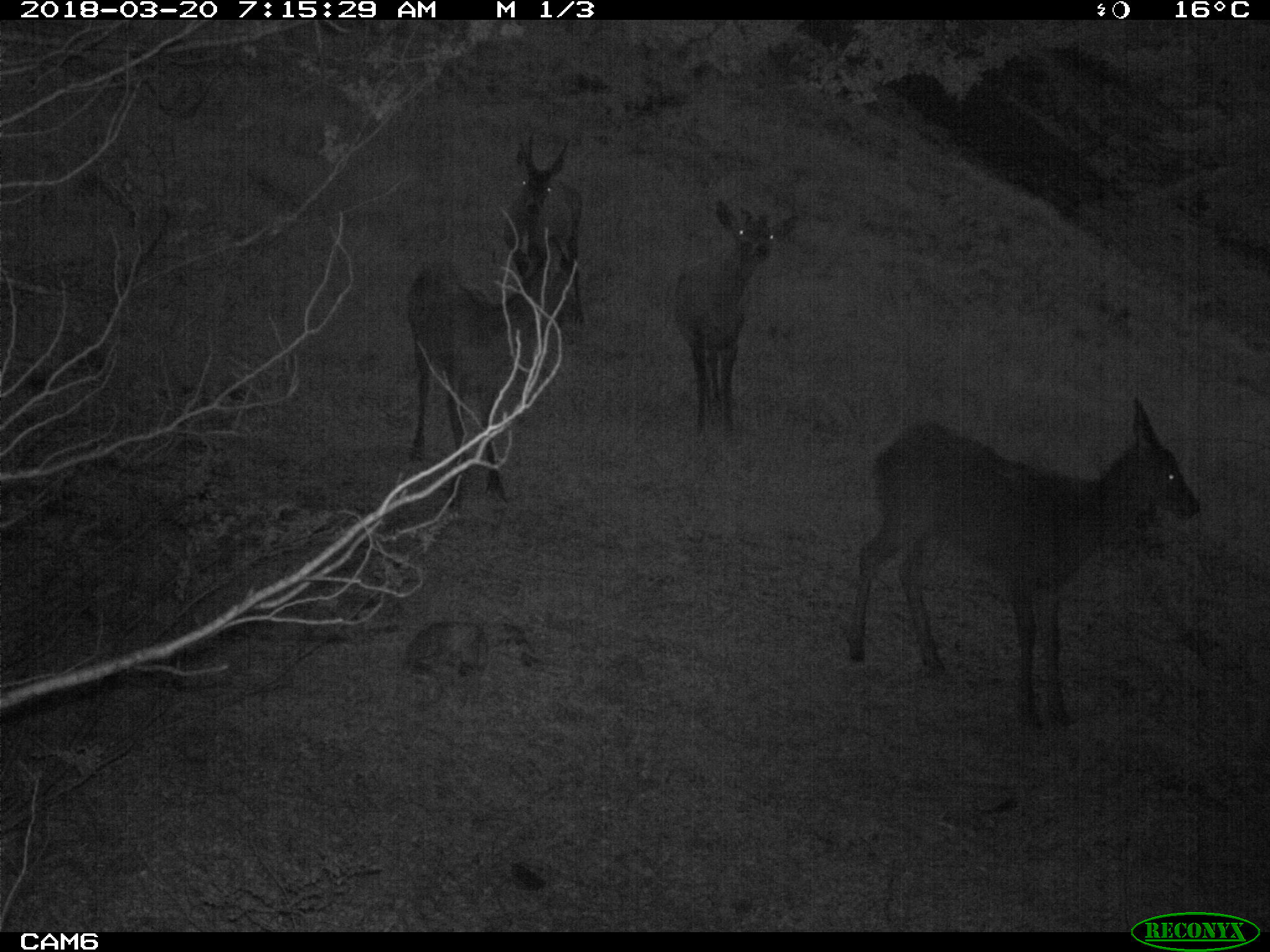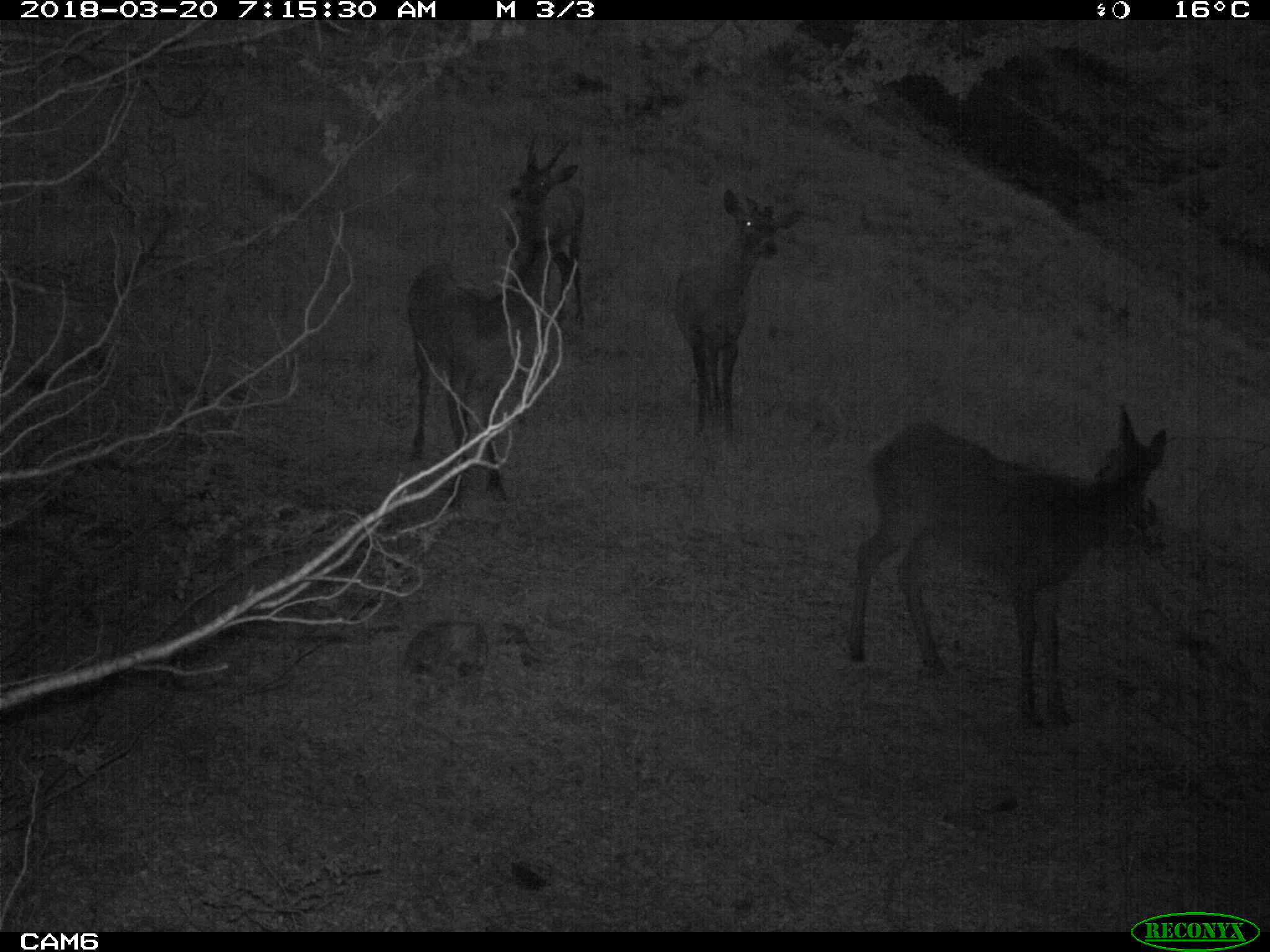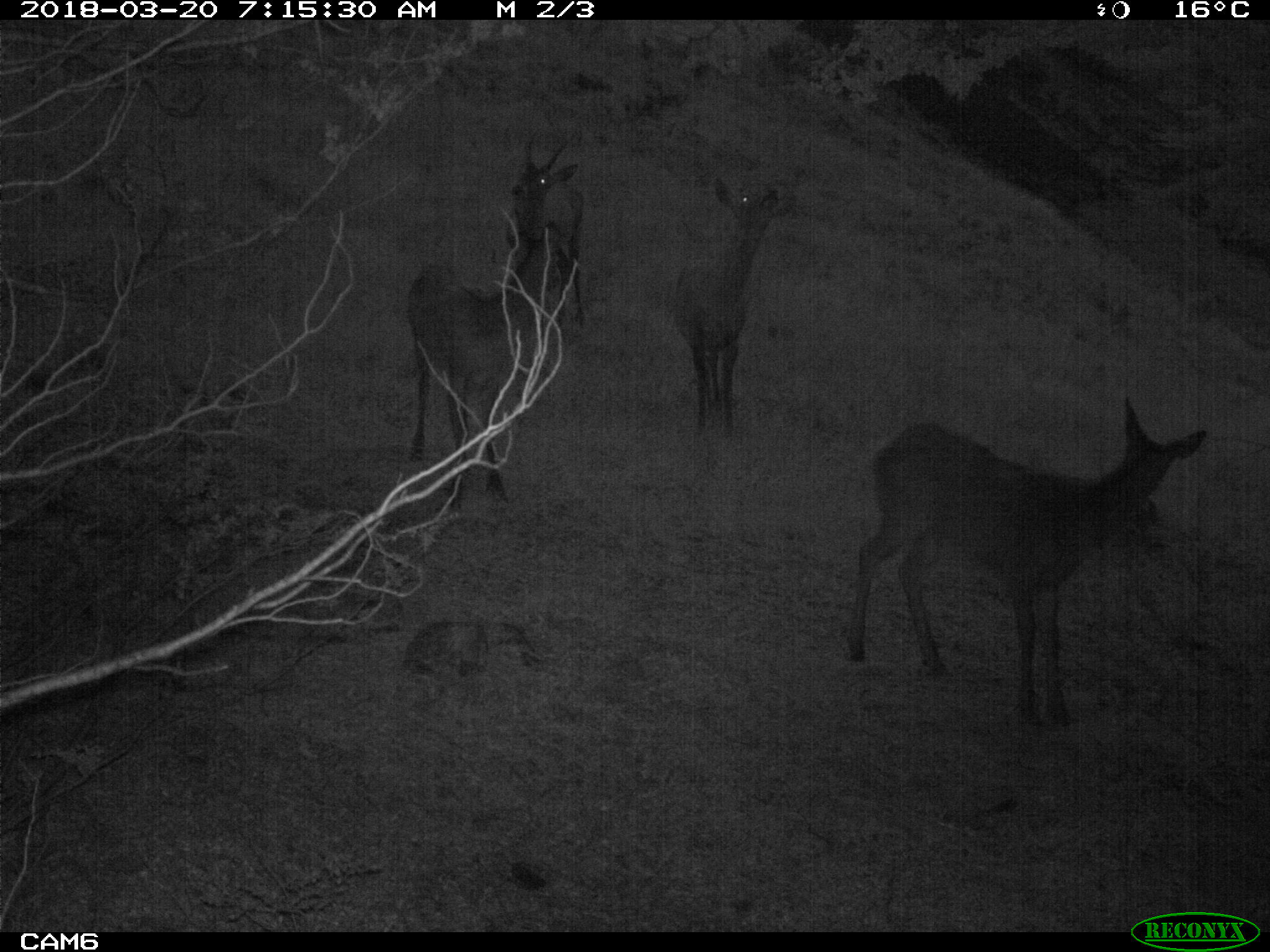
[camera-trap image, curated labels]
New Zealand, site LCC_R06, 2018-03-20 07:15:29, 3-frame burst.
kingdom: Animalia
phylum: Chordata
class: Mammalia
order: Artiodactyla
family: Cervidae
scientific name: Cervidae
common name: deer